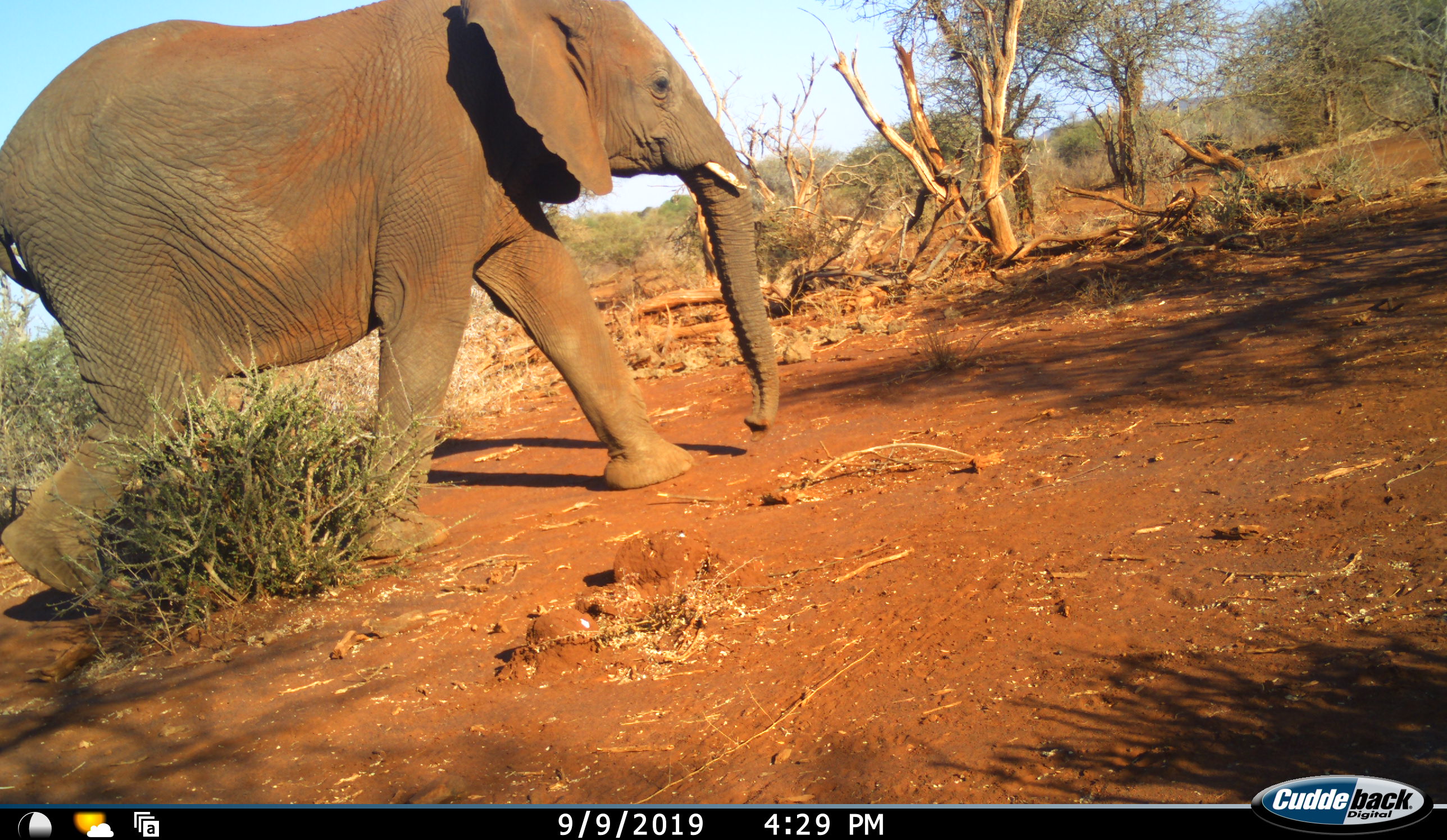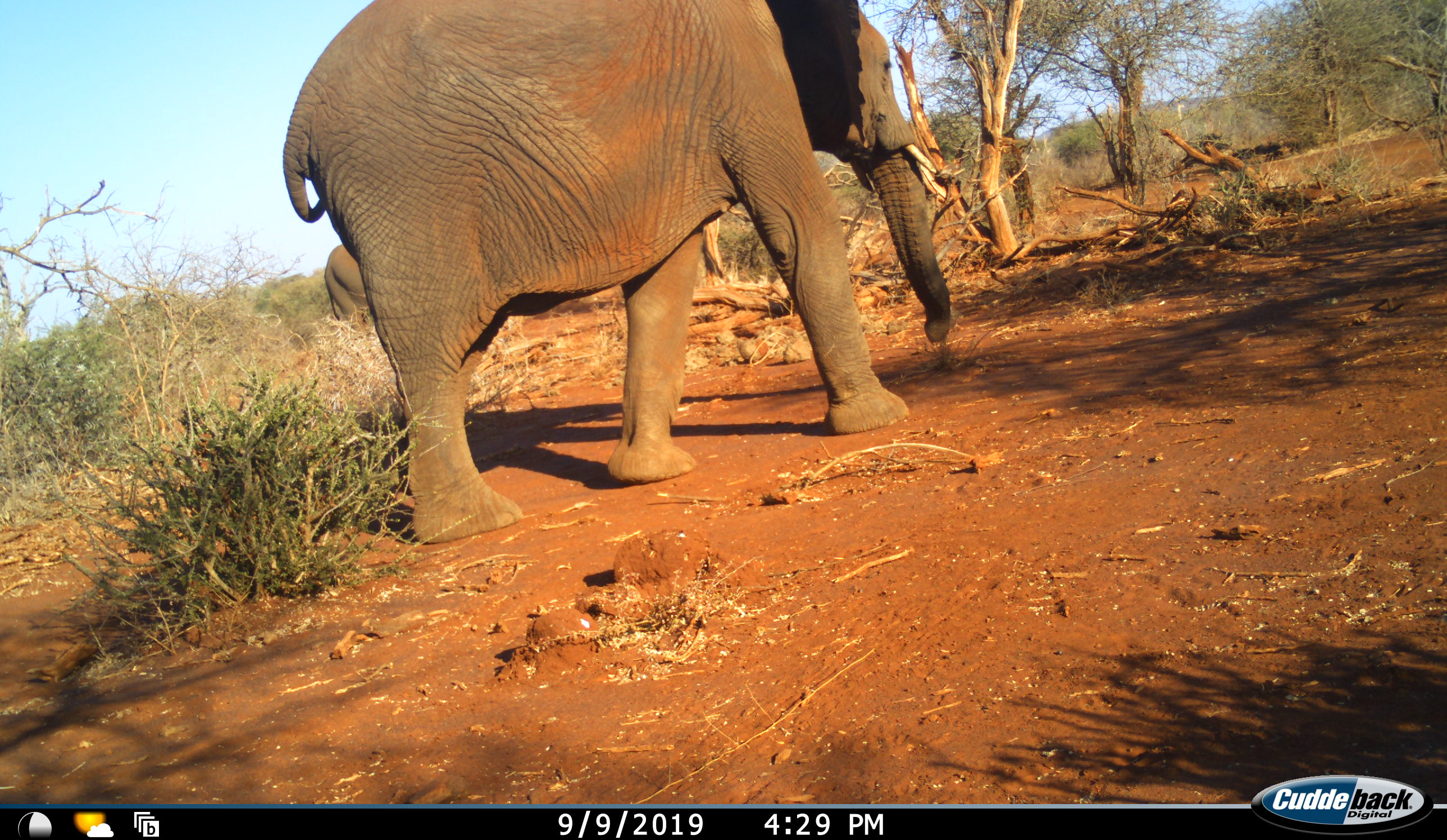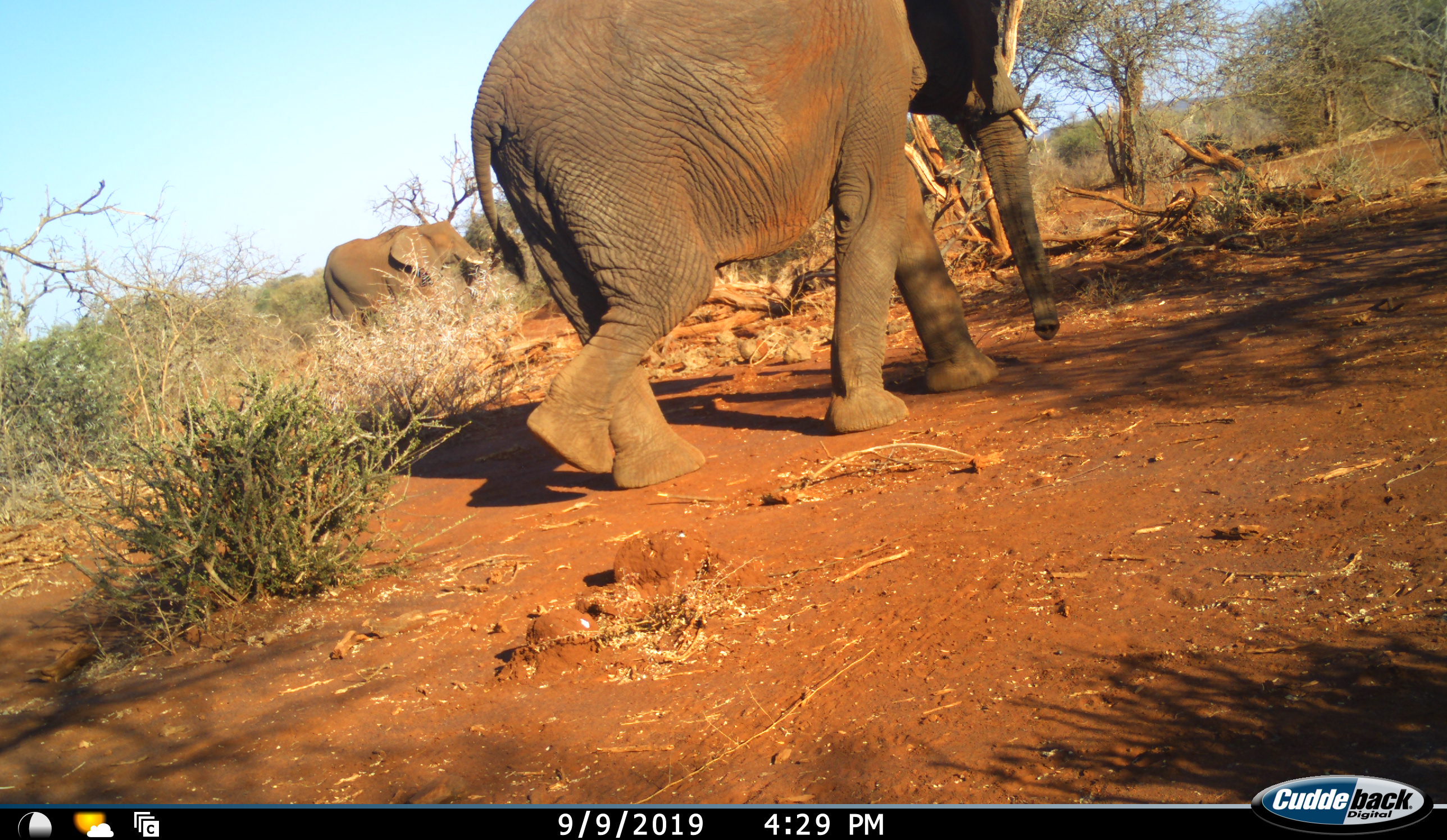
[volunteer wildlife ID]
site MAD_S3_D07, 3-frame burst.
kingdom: Animalia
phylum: Chordata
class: Mammalia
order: Proboscidea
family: Elephantidae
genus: Loxodonta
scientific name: Loxodonta africana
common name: african bush elephant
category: elephant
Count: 2.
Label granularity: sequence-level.